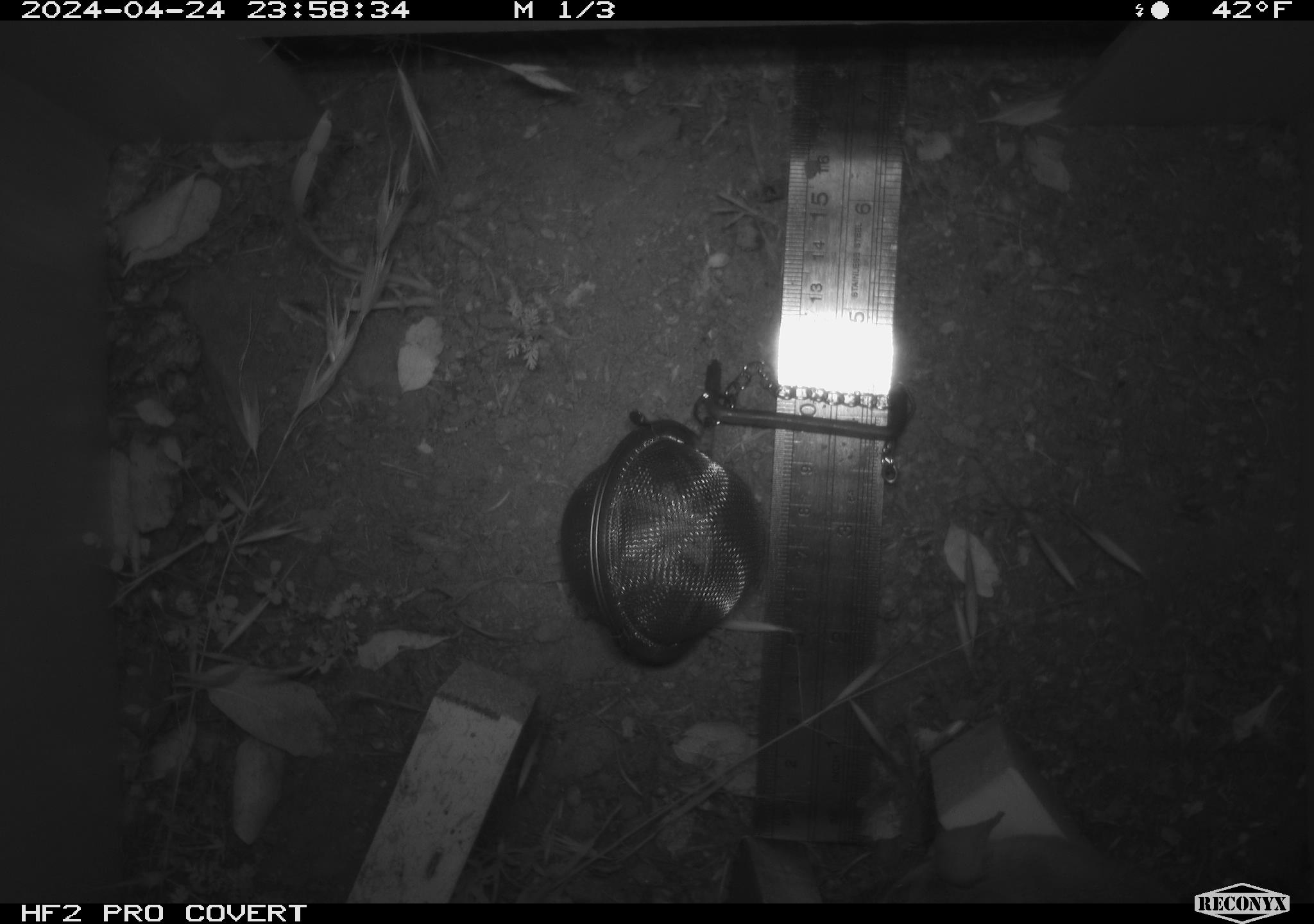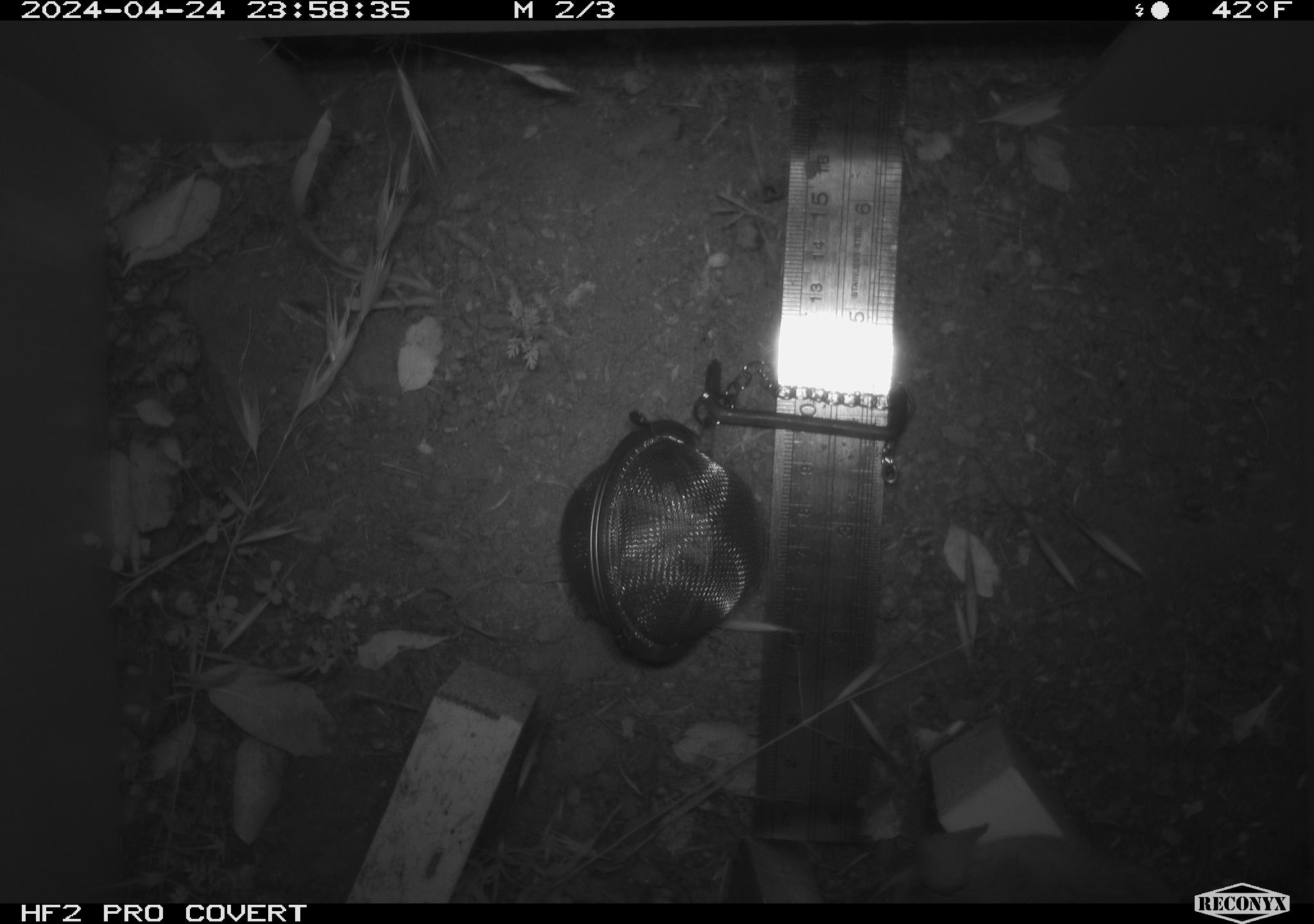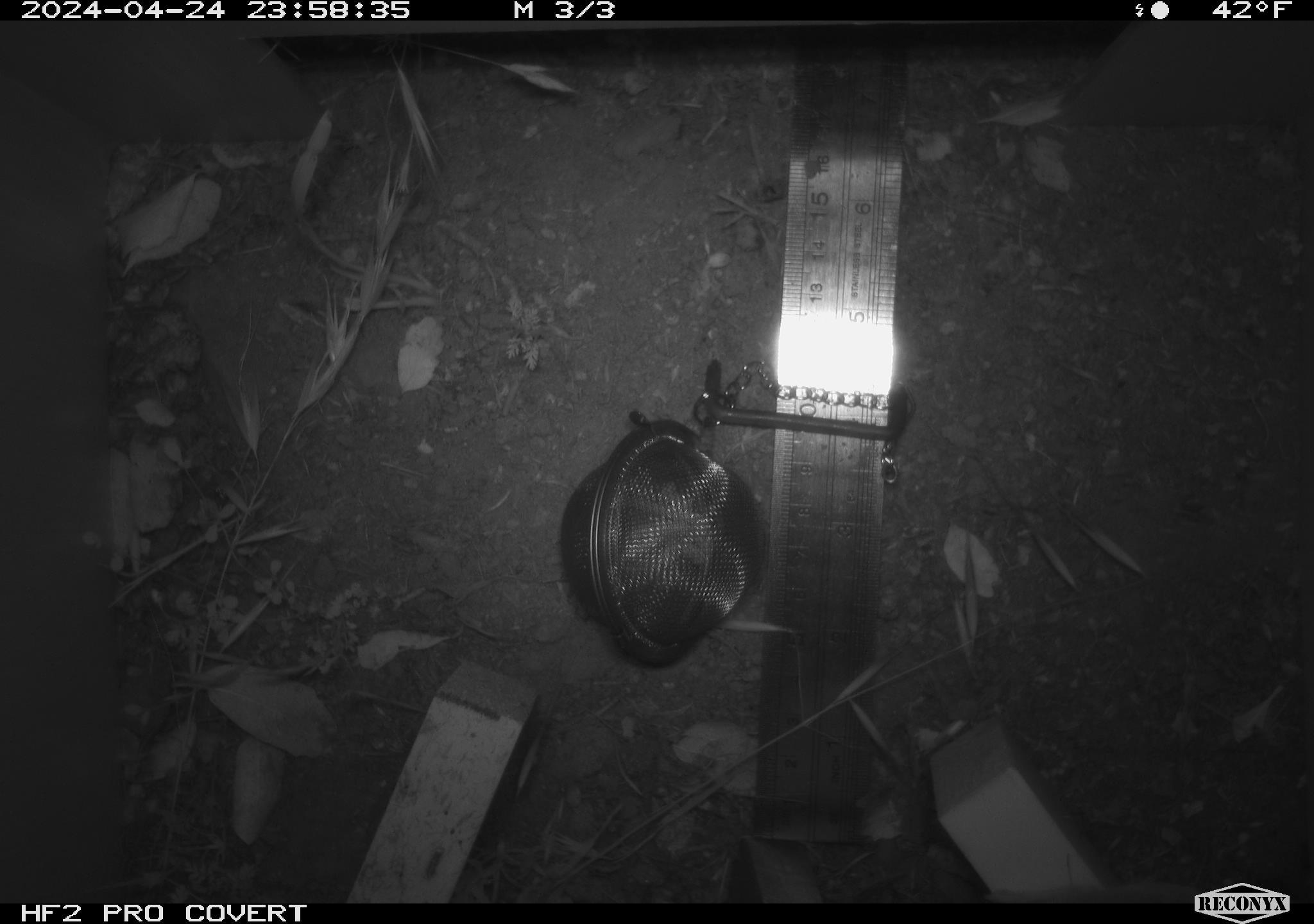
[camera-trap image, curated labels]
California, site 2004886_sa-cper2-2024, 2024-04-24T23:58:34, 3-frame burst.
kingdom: Animalia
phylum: Chordata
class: Mammalia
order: Rodentia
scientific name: Rodentia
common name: rodent